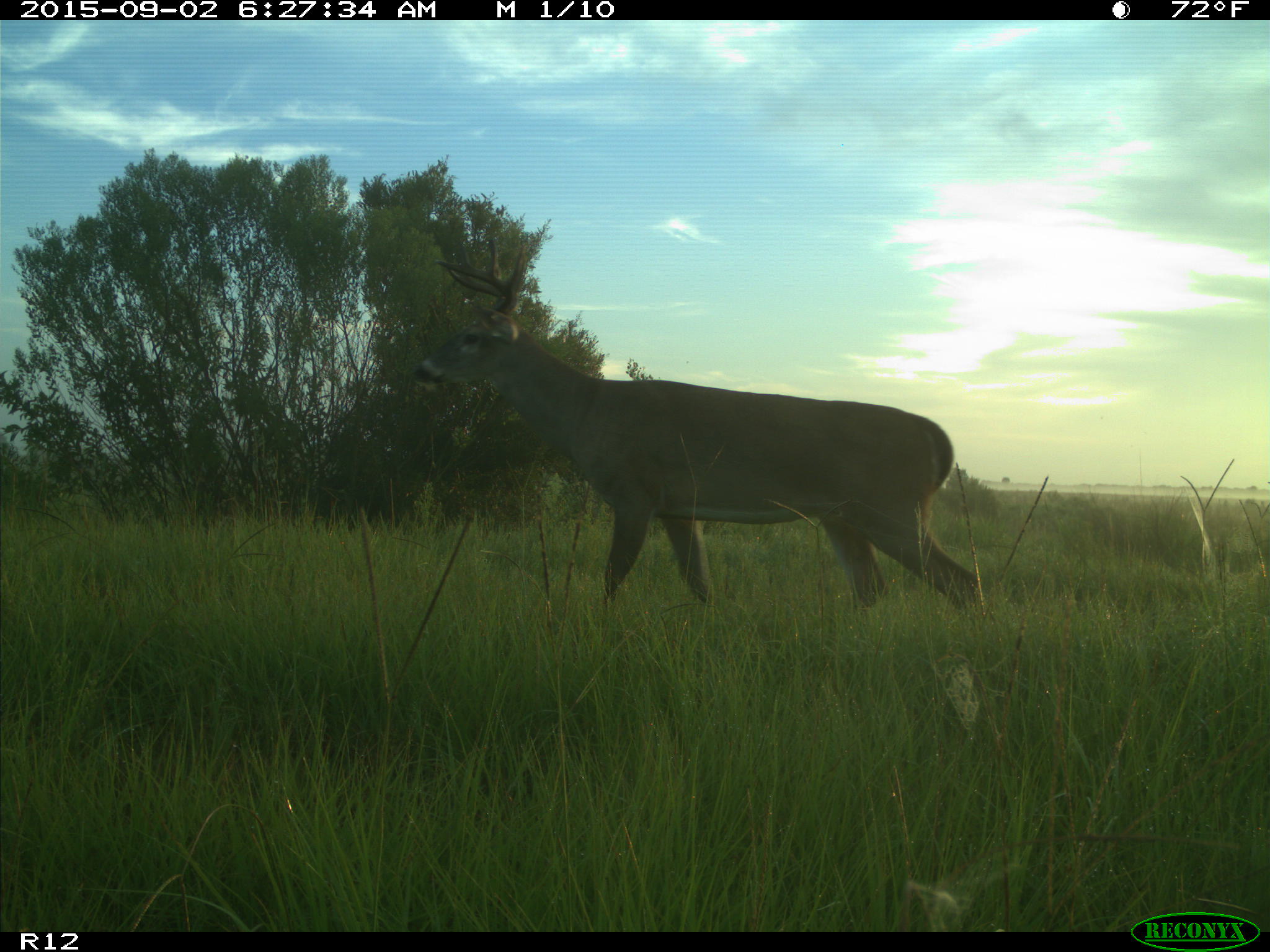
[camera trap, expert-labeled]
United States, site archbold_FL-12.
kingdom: Animalia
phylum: Chordata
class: Mammalia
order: Artiodactyla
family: Cervidae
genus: Odocoileus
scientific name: Odocoileus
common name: deer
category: unidentified deer